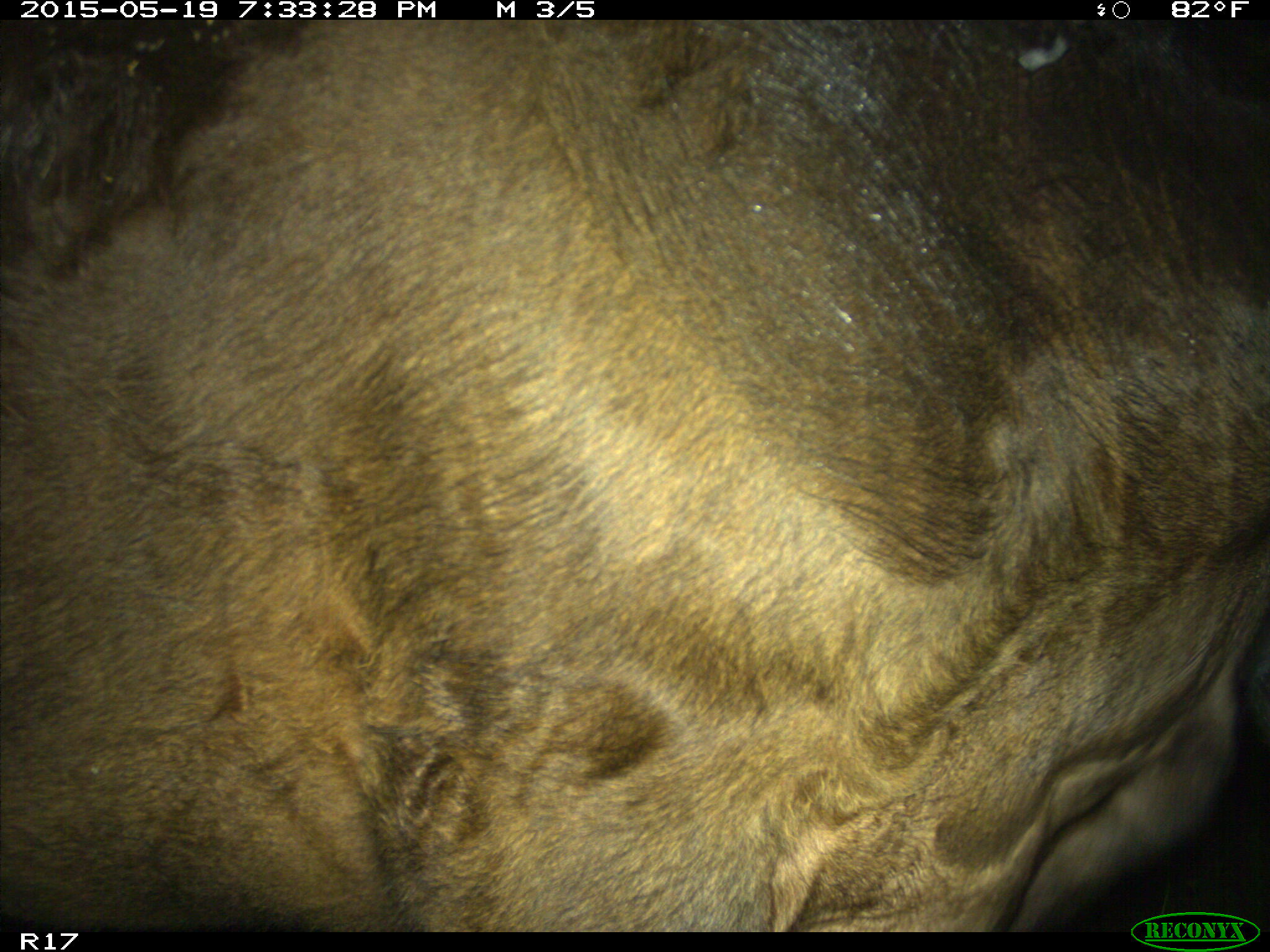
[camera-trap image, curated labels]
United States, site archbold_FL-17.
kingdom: Animalia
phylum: Chordata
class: Mammalia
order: Artiodactyla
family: Bovidae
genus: Bos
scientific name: Bos taurus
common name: domestic cow